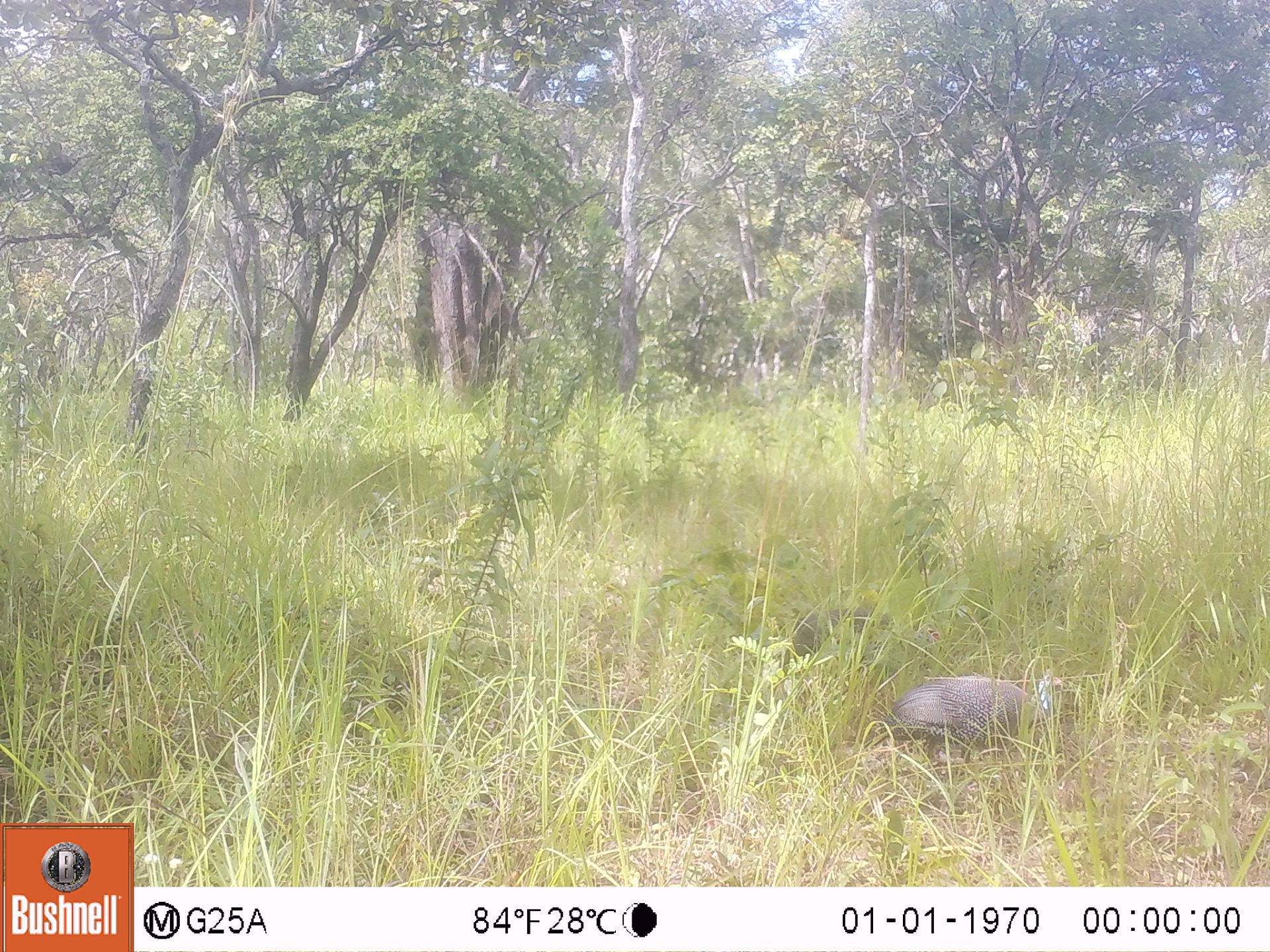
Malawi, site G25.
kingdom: Animalia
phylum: Chordata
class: Aves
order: Galliformes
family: Numididae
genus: Numida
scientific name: Numida meleagris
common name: helmeted guineafowl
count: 2